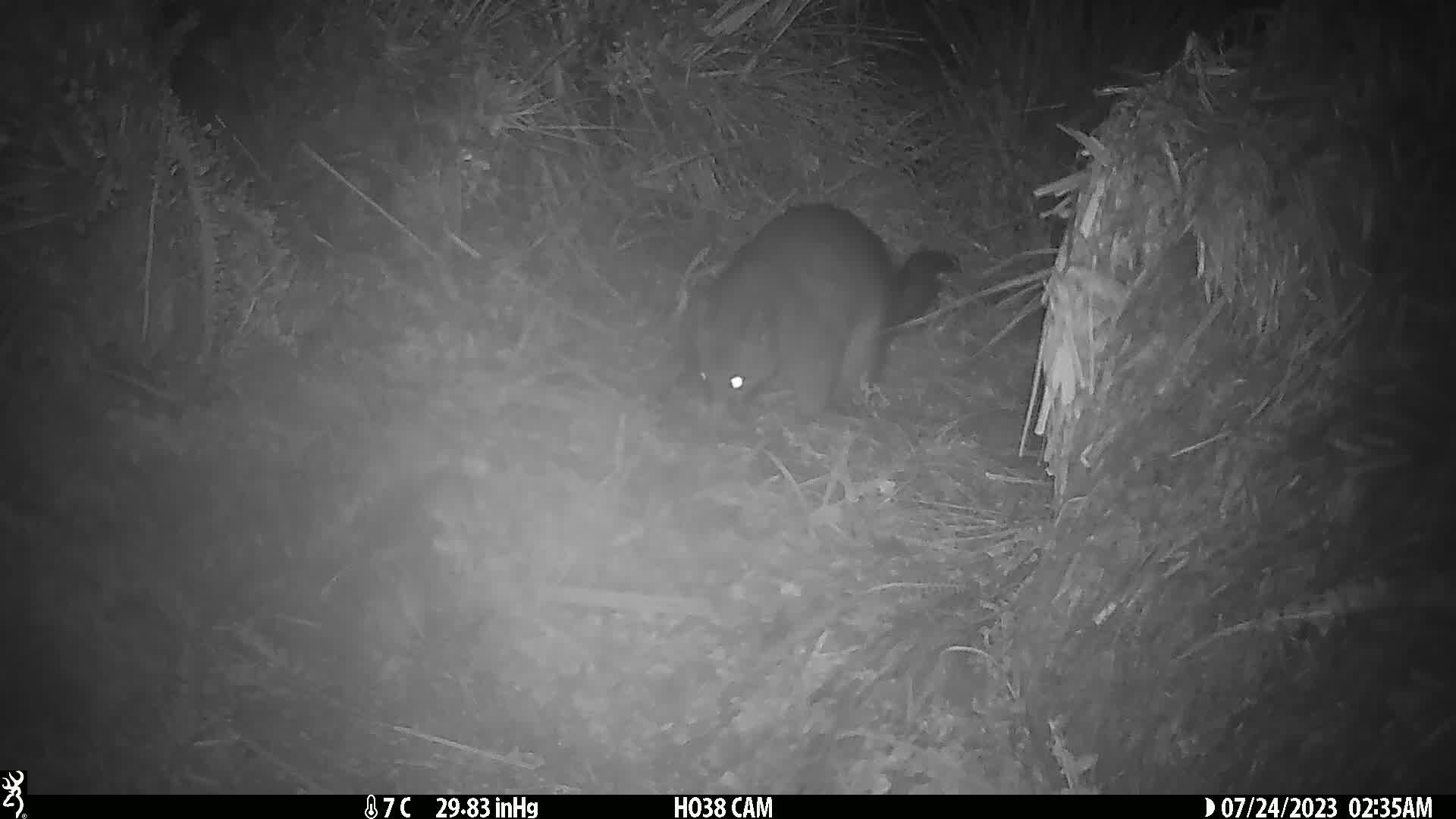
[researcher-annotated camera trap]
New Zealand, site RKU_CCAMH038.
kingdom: Animalia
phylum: Chordata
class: Mammalia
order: Diprotodontia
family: Phalangeridae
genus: Trichosurus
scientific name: Trichosurus vulpecula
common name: common brushtail possum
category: possum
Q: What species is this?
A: Possum (common brushtail possum) (Trichosurus vulpecula).